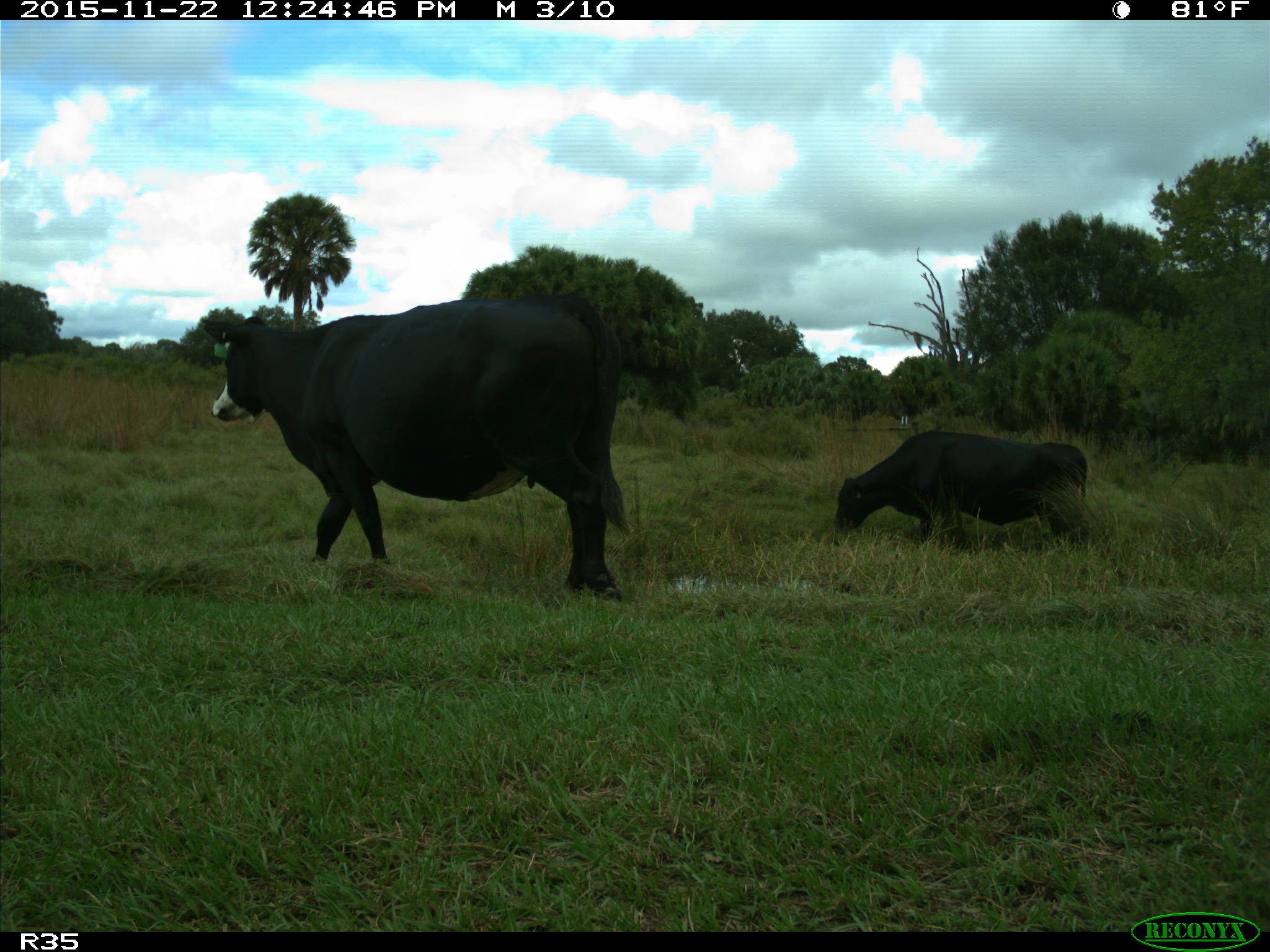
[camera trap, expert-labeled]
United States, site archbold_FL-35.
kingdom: Animalia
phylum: Chordata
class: Mammalia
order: Artiodactyla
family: Bovidae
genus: Bos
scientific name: Bos taurus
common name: domestic cow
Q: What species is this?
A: Bos taurus (domestic cow).